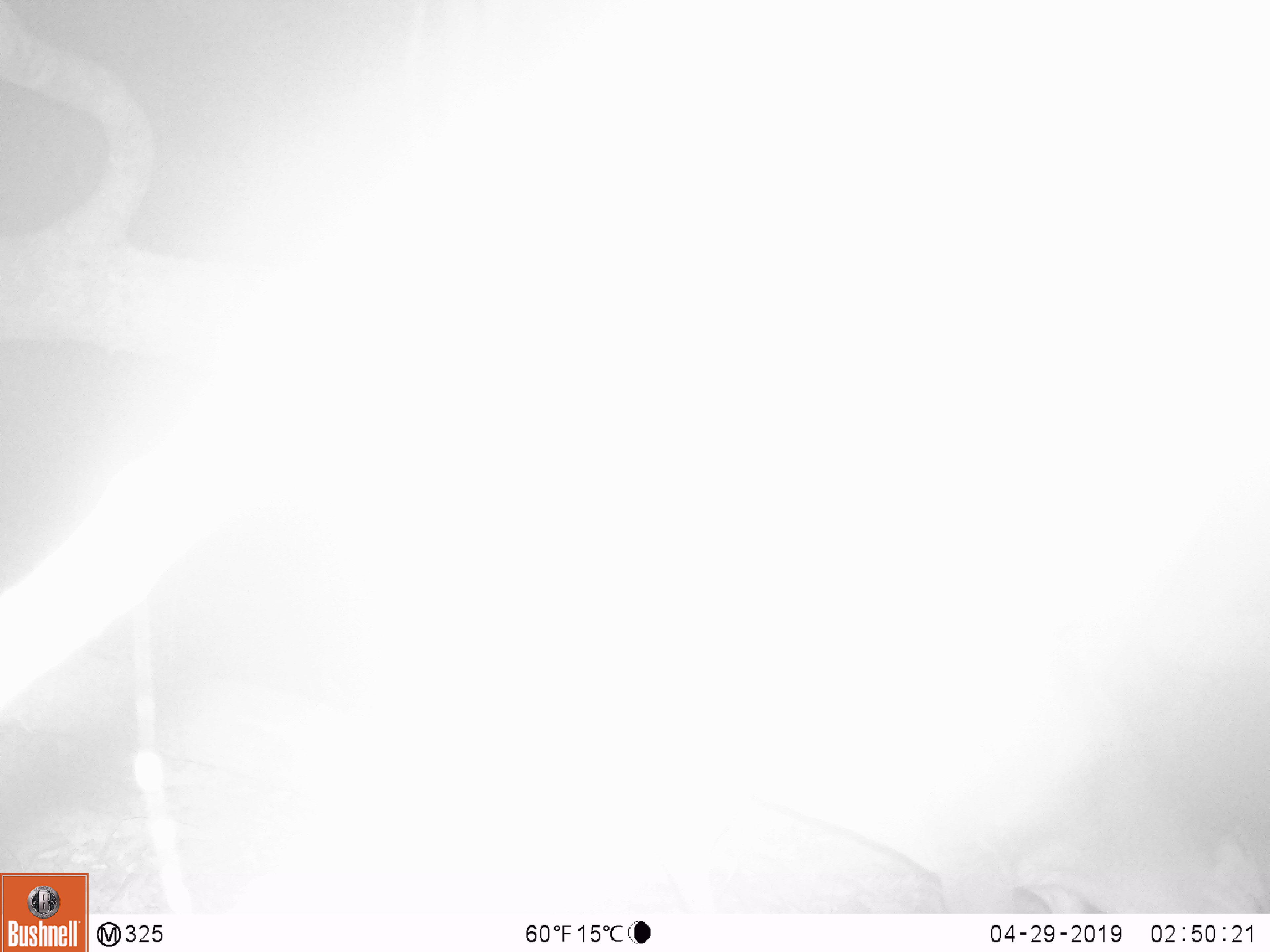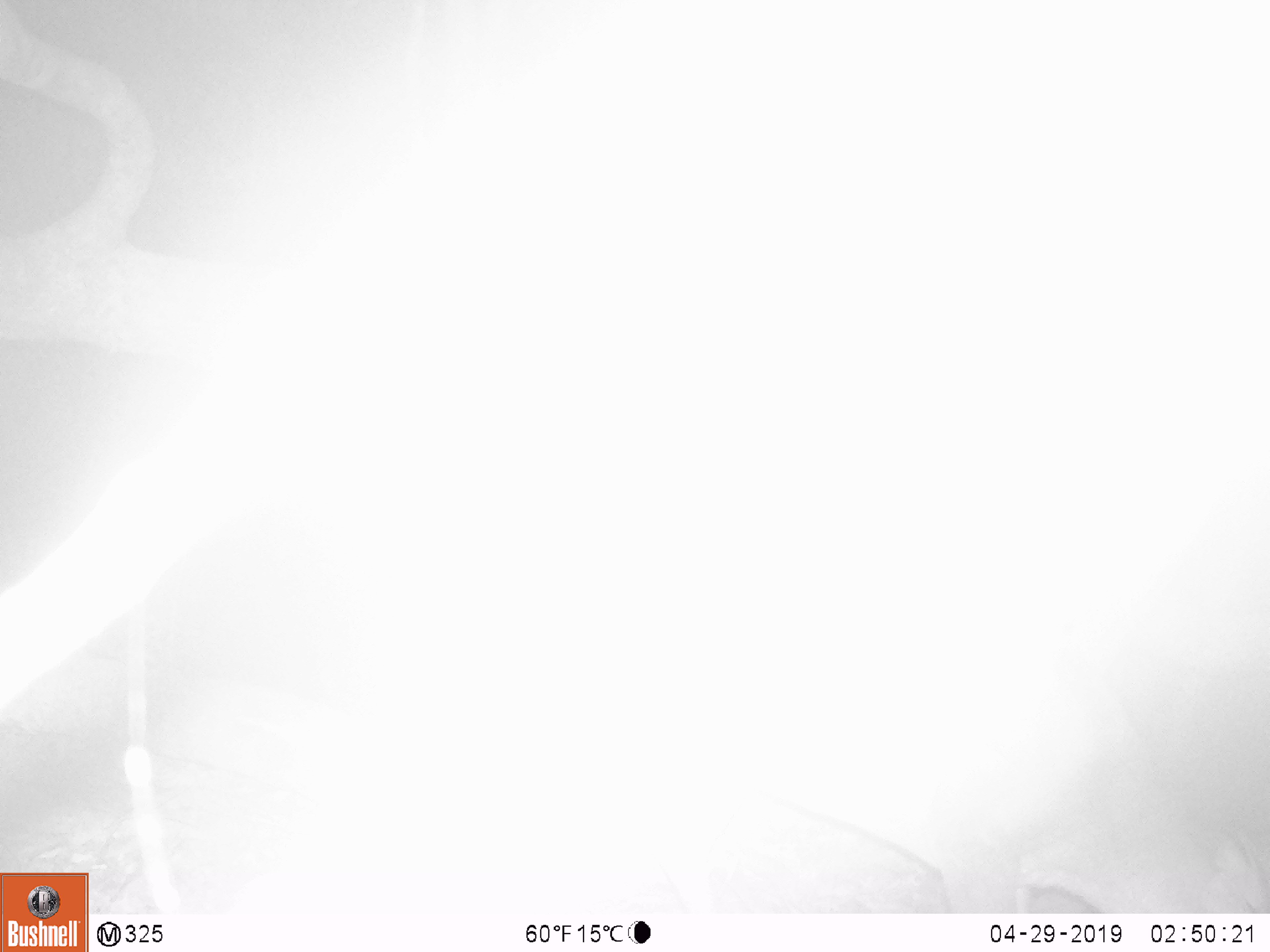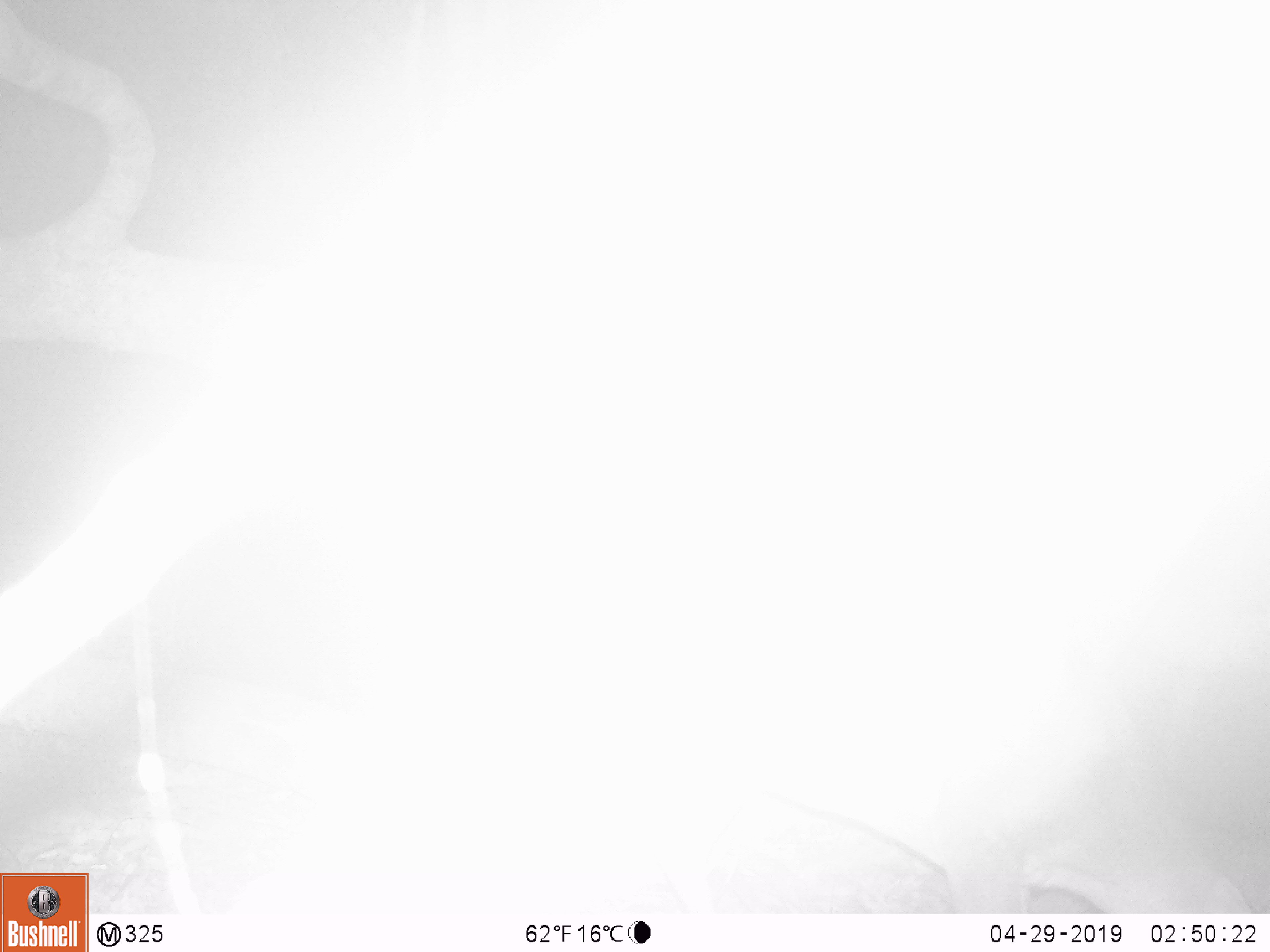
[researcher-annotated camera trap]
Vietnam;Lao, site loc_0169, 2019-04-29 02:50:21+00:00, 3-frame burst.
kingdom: Animalia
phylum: Chordata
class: Mammalia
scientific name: Laurasiatheria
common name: ungulate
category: unidentified ungulates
Unidentified ungulates (ungulate) (Laurasiatheria). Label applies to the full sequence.